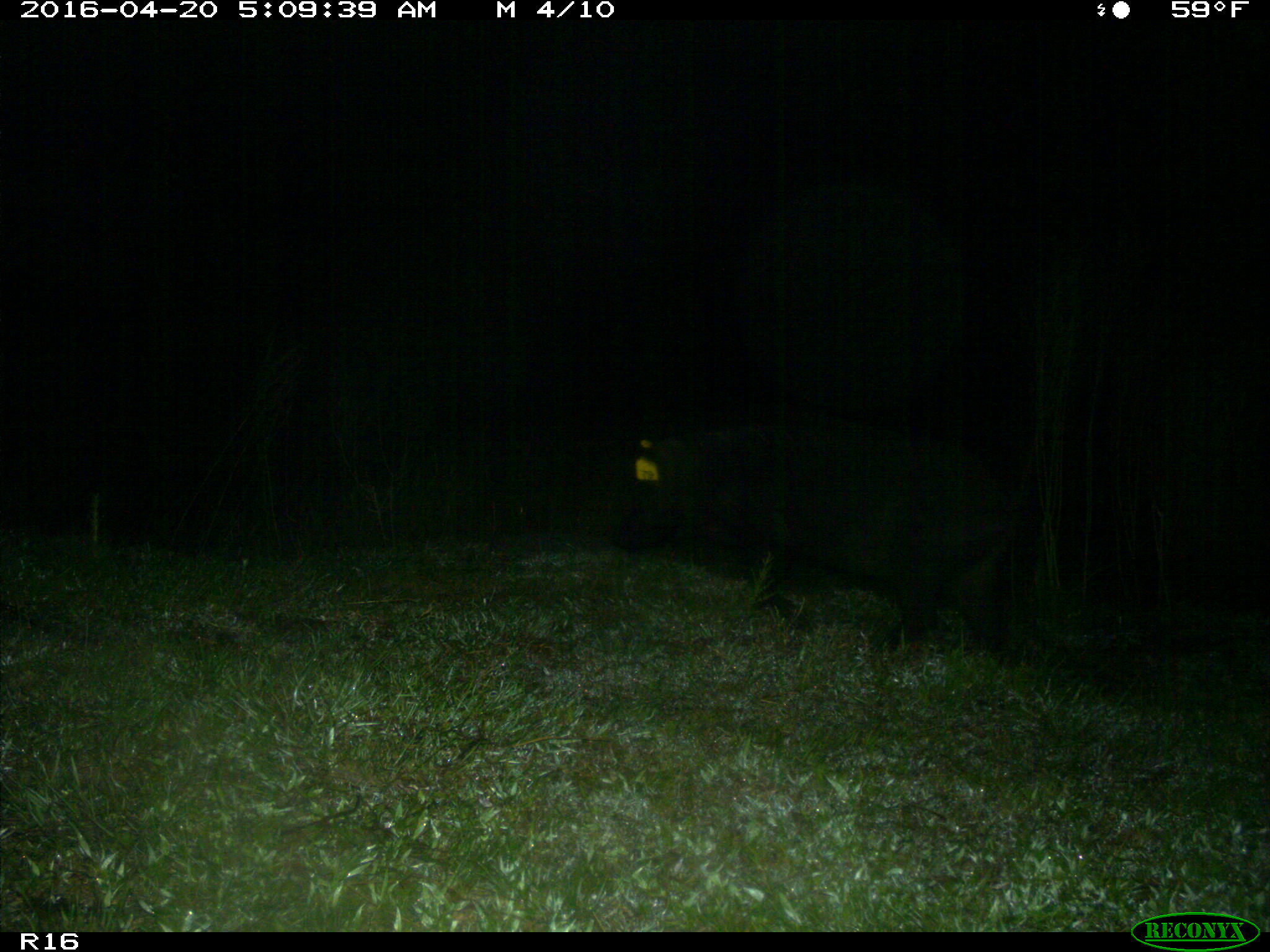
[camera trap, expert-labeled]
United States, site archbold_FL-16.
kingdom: Animalia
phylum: Chordata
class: Mammalia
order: Artiodactyla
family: Suidae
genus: Sus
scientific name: Sus scrofa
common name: wild boar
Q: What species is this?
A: Sus scrofa (wild boar).